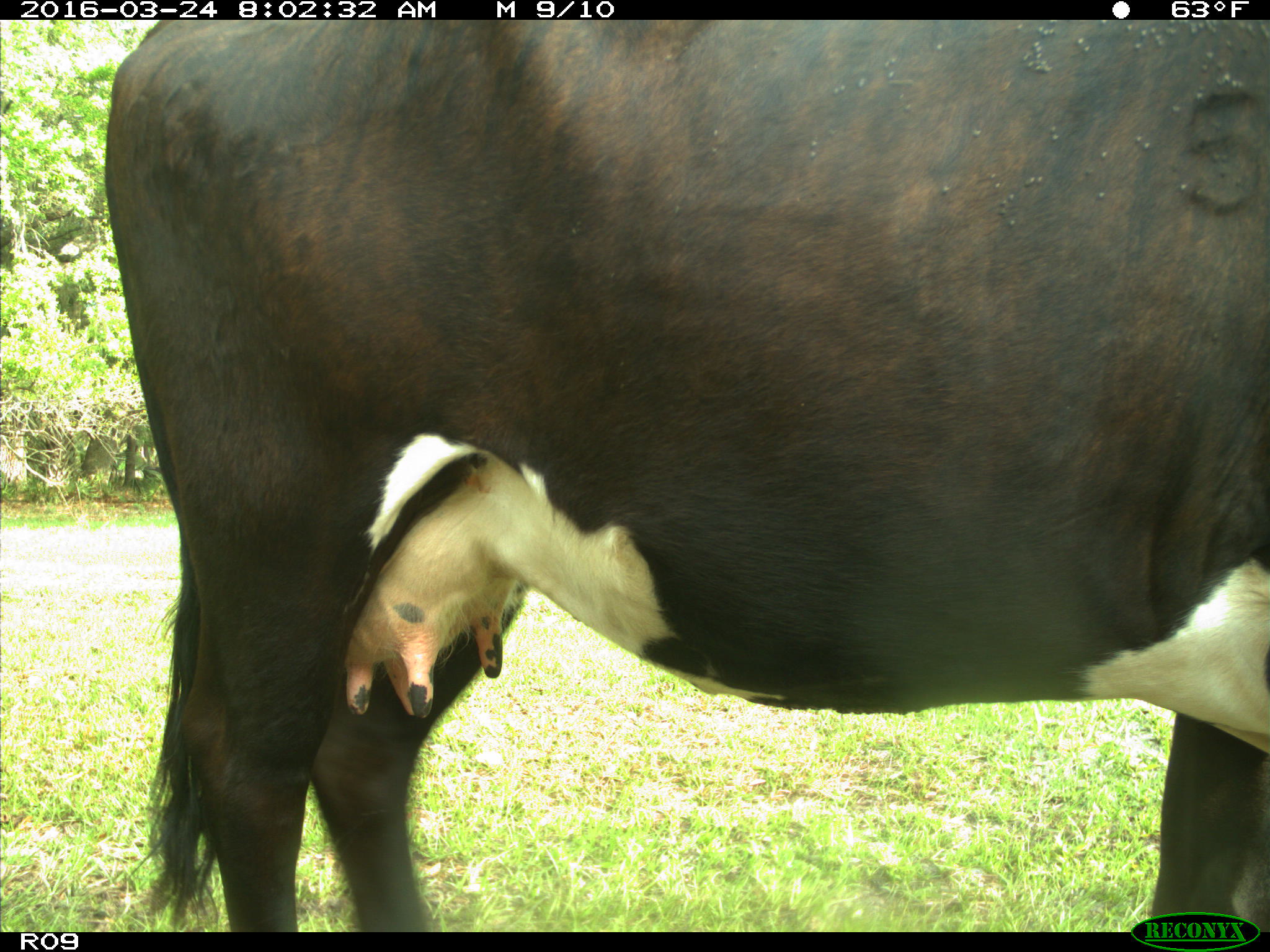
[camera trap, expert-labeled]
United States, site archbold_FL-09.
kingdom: Animalia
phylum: Chordata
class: Mammalia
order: Artiodactyla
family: Bovidae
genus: Bos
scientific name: Bos taurus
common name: domestic cow